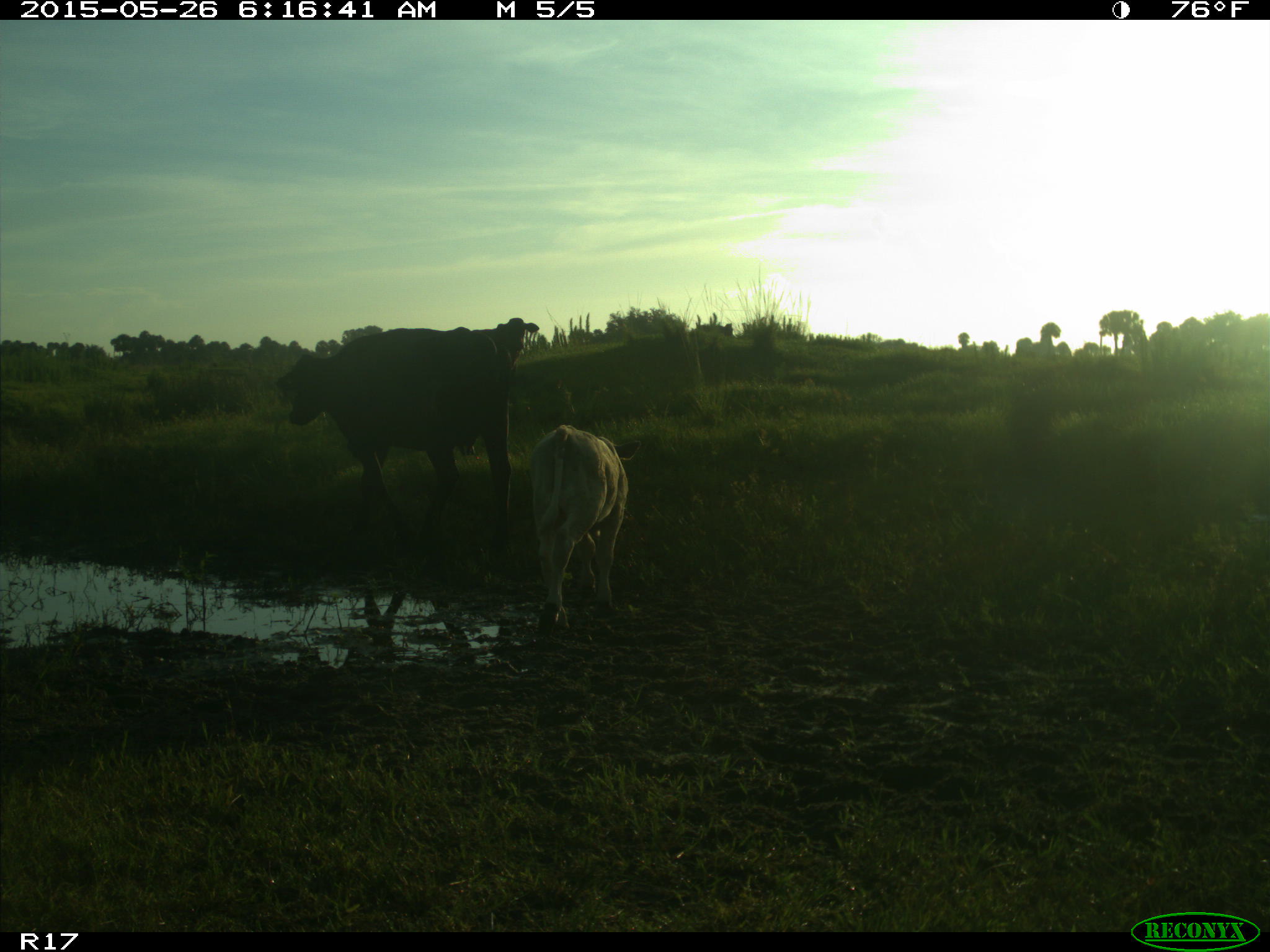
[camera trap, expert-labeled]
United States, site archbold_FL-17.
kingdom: Animalia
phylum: Chordata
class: Mammalia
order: Artiodactyla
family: Bovidae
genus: Bos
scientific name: Bos taurus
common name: domestic cow